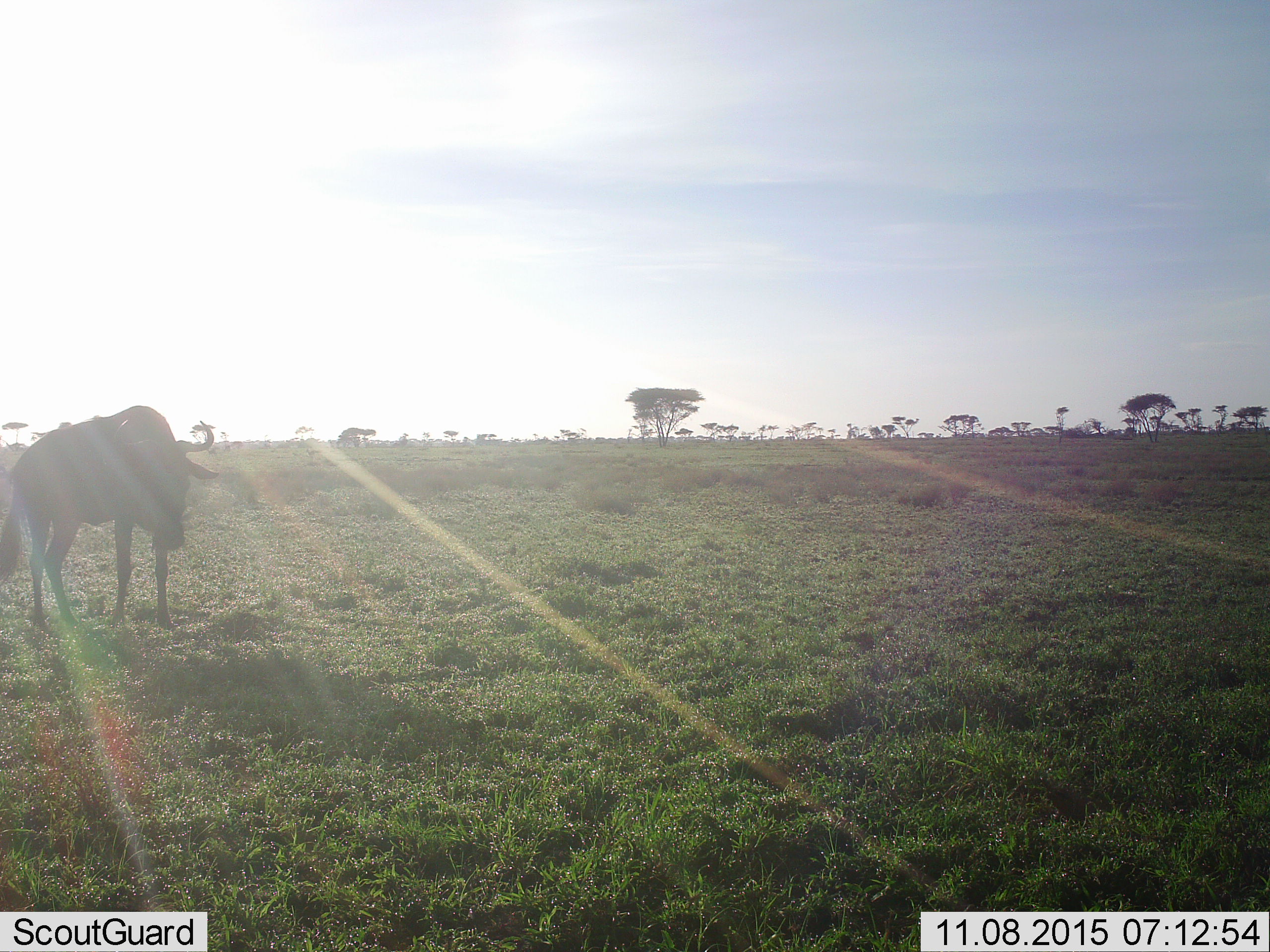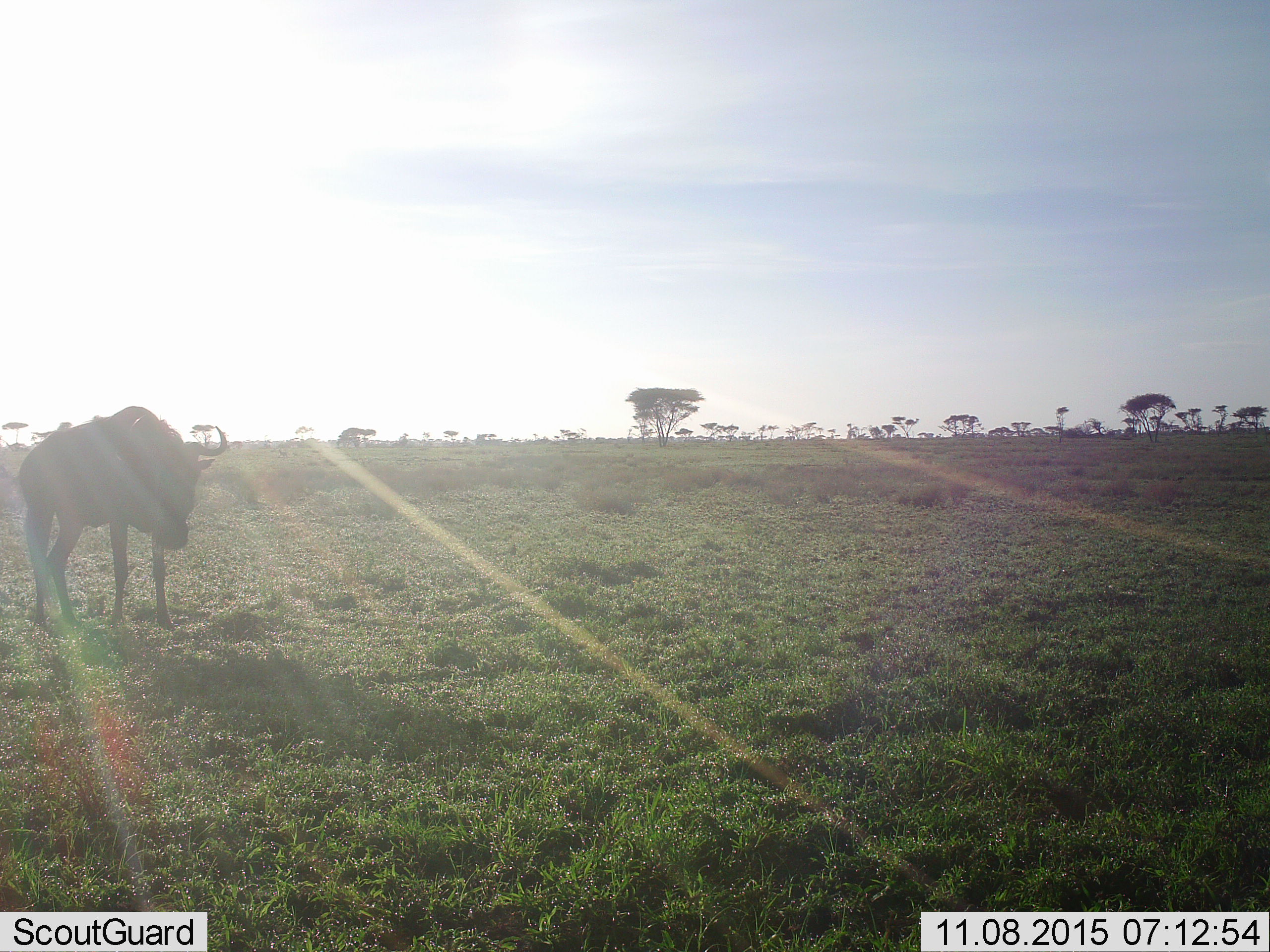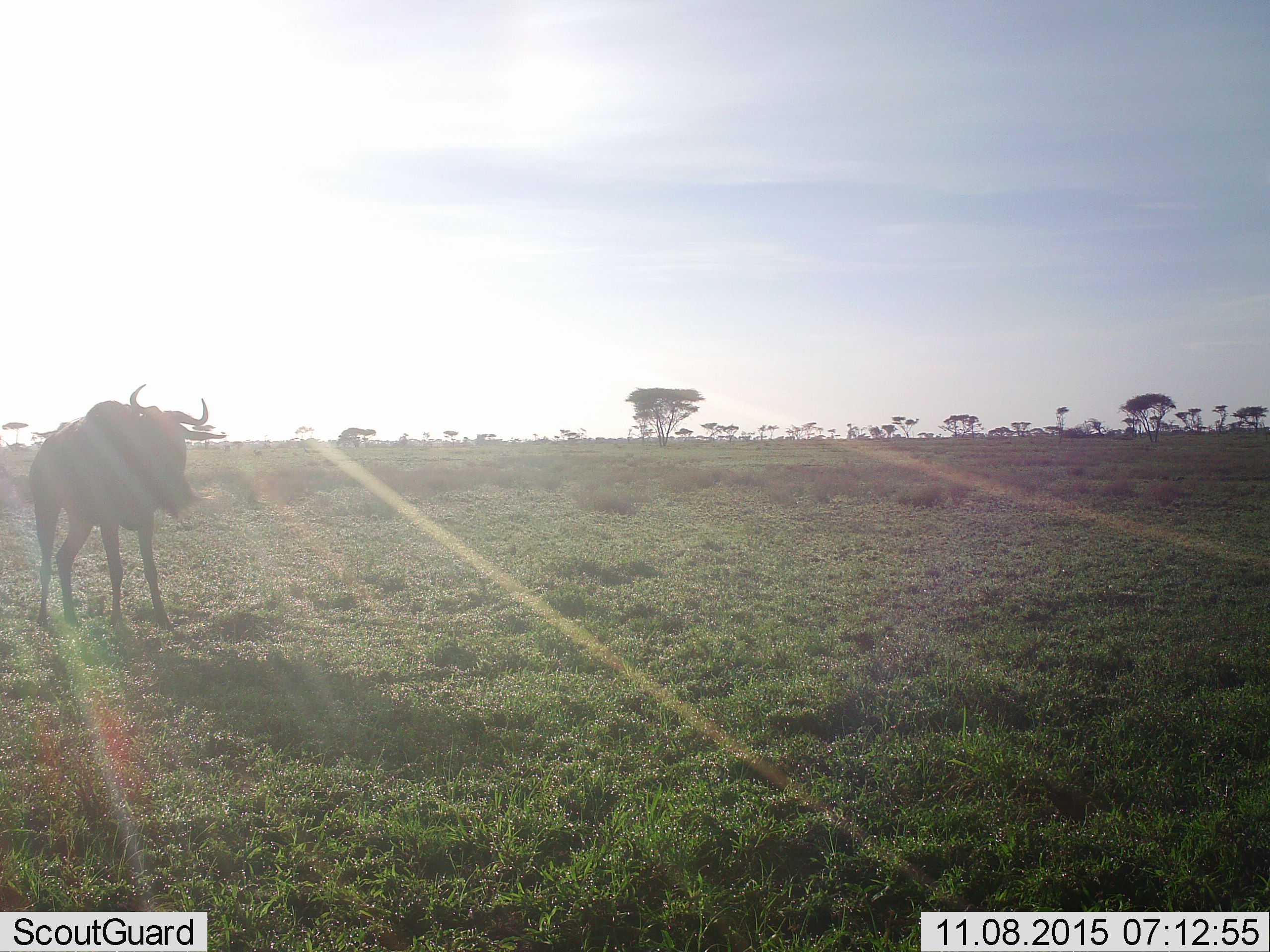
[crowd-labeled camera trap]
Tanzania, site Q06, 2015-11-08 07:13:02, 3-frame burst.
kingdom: Animalia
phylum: Chordata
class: Mammalia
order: Artiodactyla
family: Bovidae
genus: Connochaetes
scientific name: Connochaetes taurinus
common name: blue wildebeest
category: wildebeest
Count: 1.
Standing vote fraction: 89%.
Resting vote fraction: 0%.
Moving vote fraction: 11%.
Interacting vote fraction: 0%.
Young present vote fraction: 0%.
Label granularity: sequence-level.